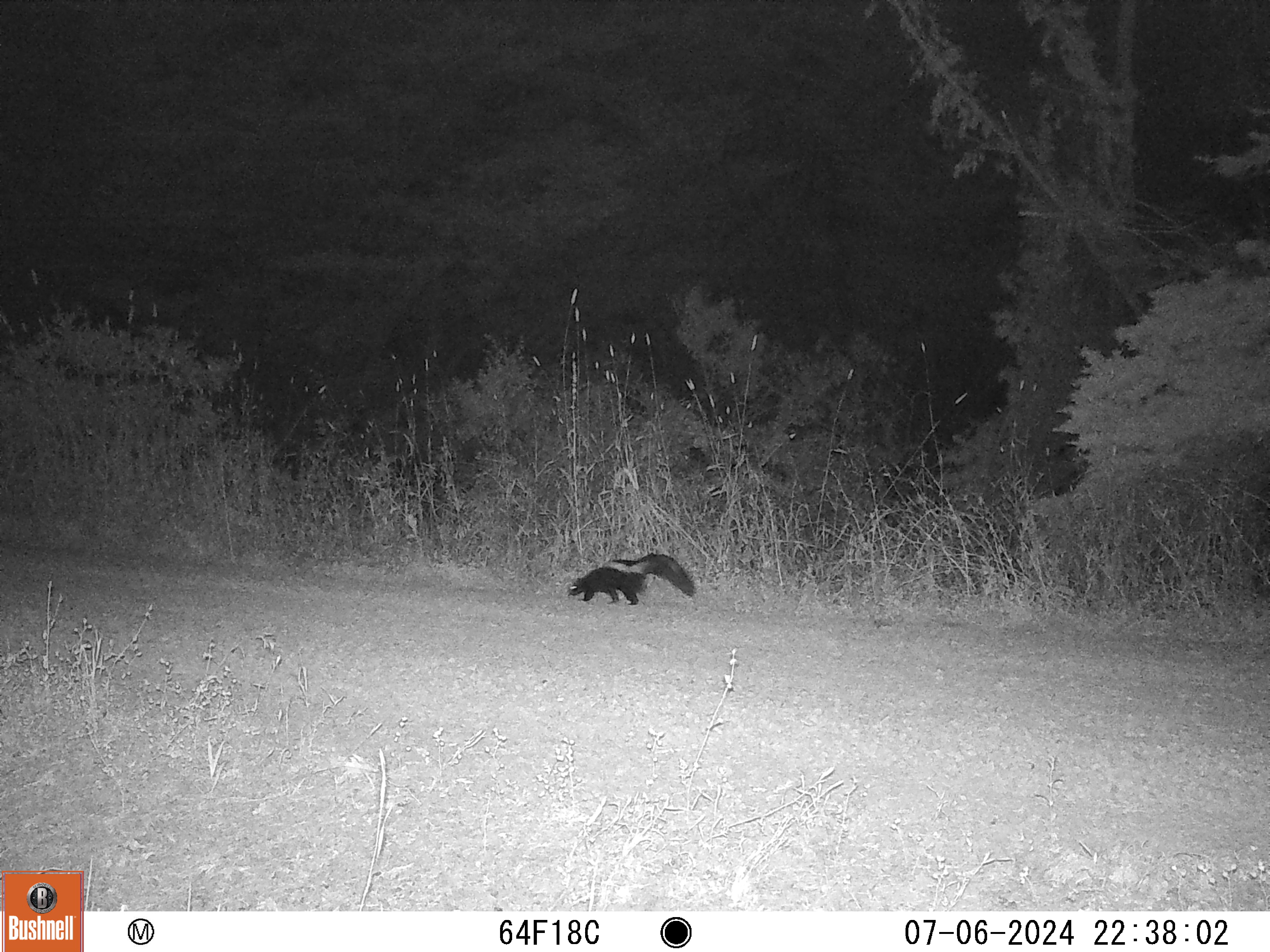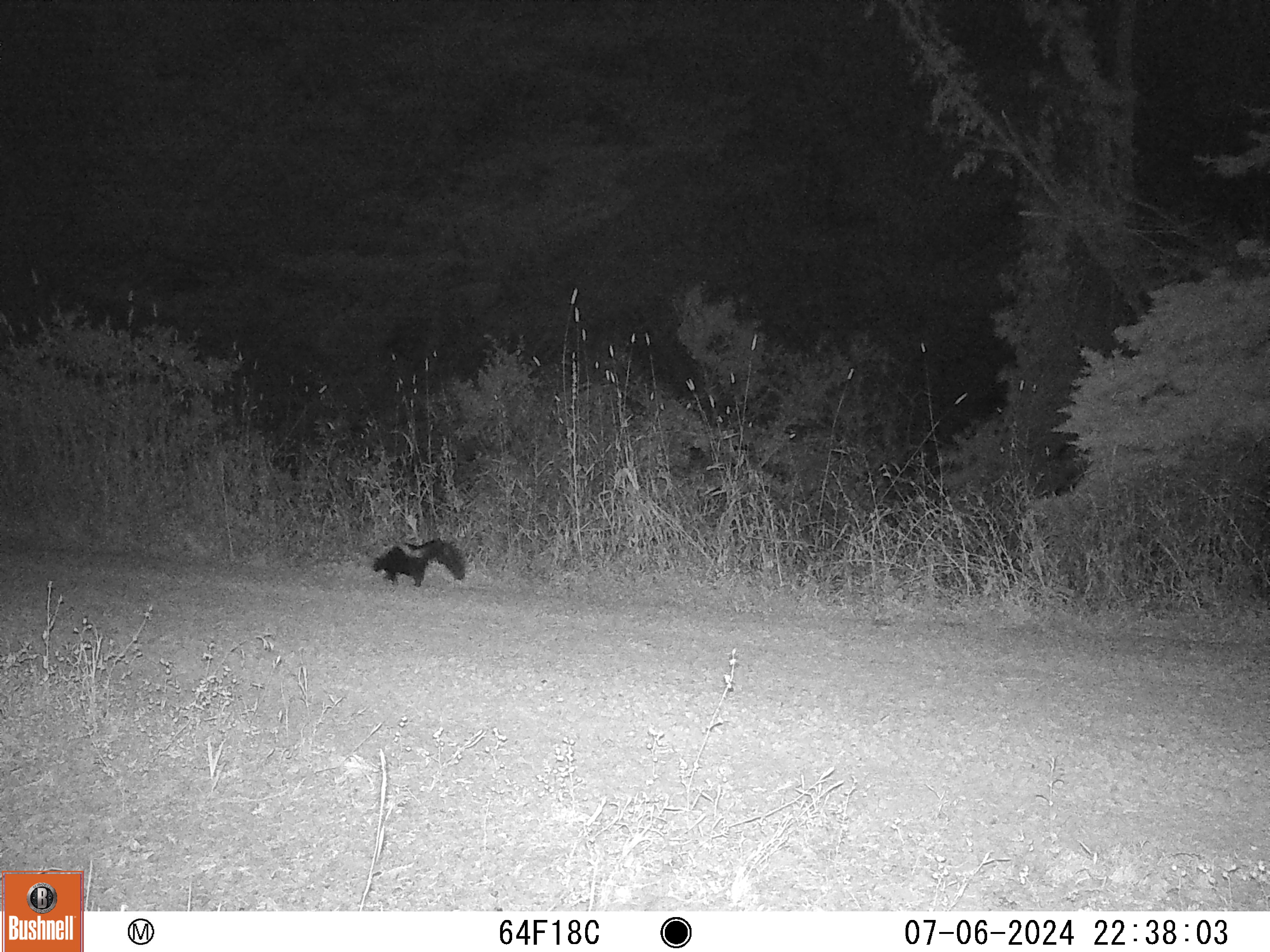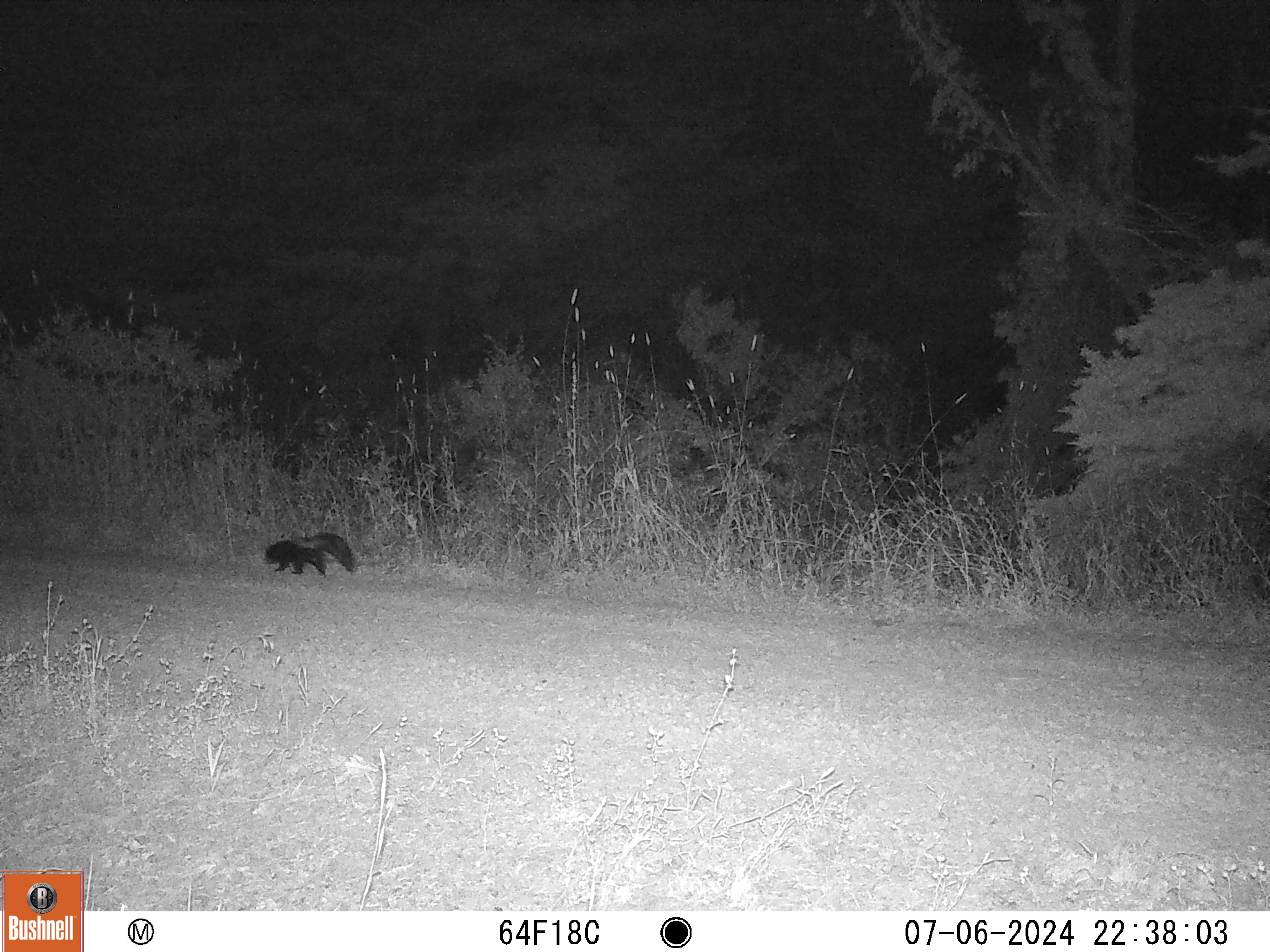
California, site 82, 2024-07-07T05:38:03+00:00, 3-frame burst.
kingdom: Animalia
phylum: Chordata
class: Mammalia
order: Carnivora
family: Mephitidae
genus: Mephitis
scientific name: Mephitis mephitis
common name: striped skunk